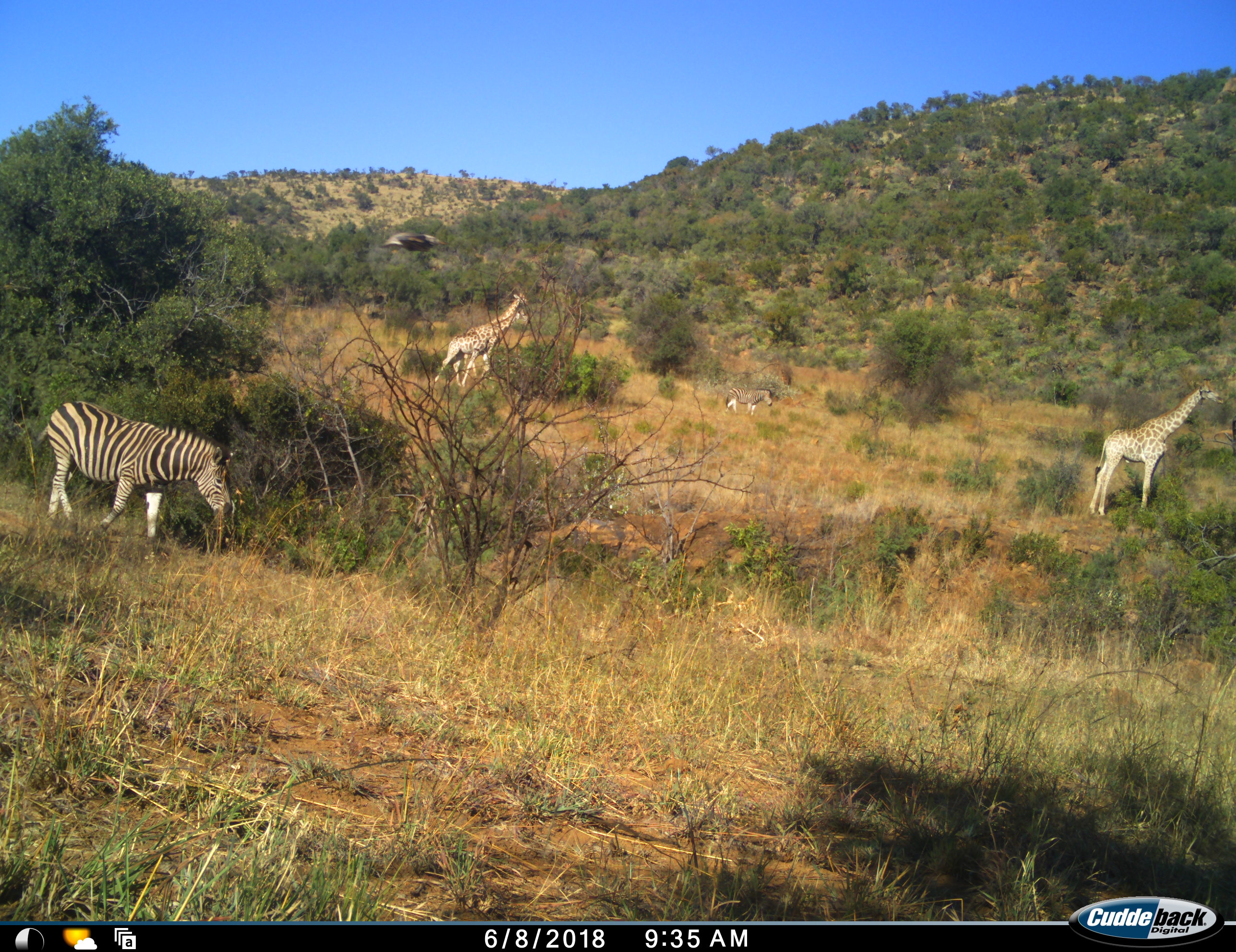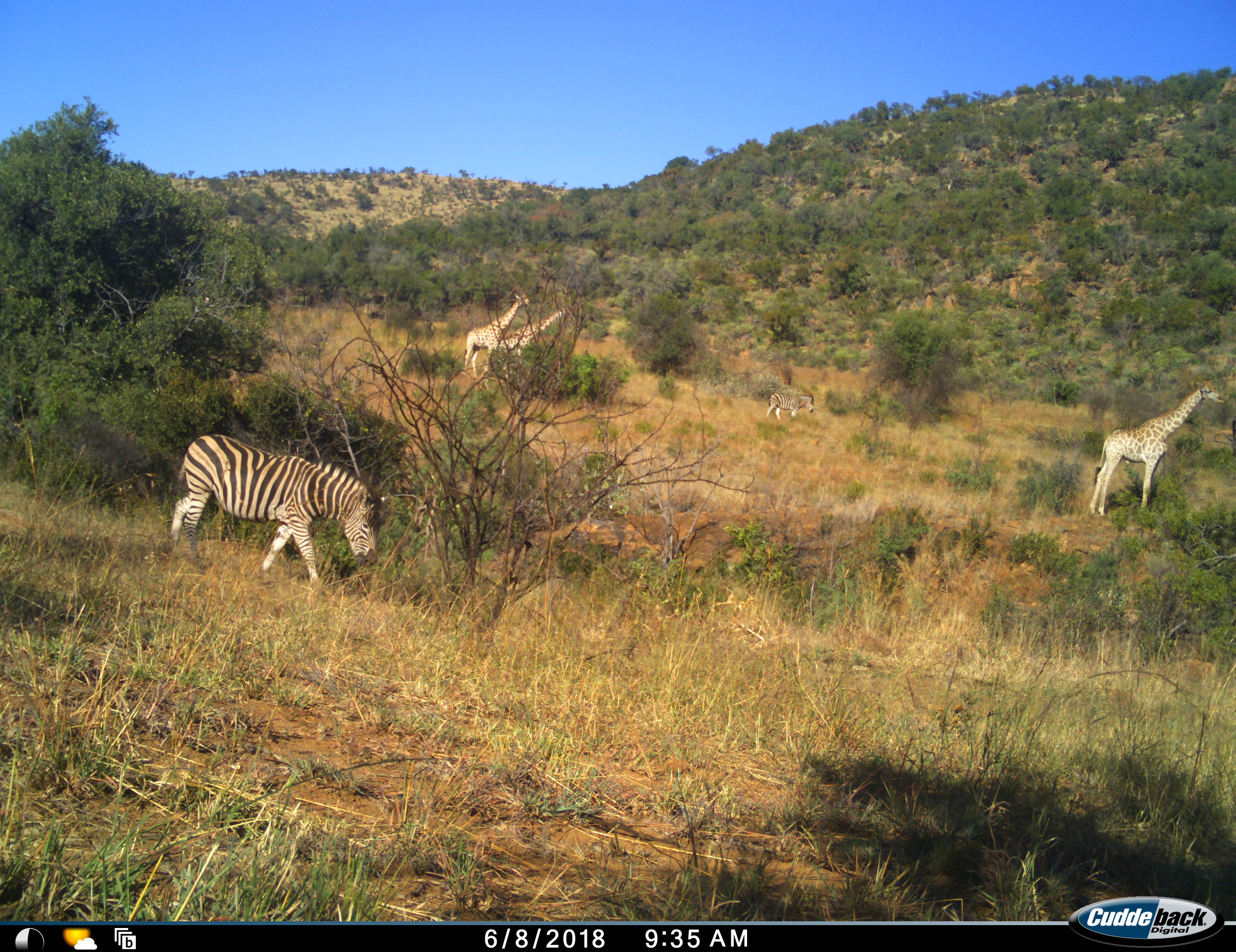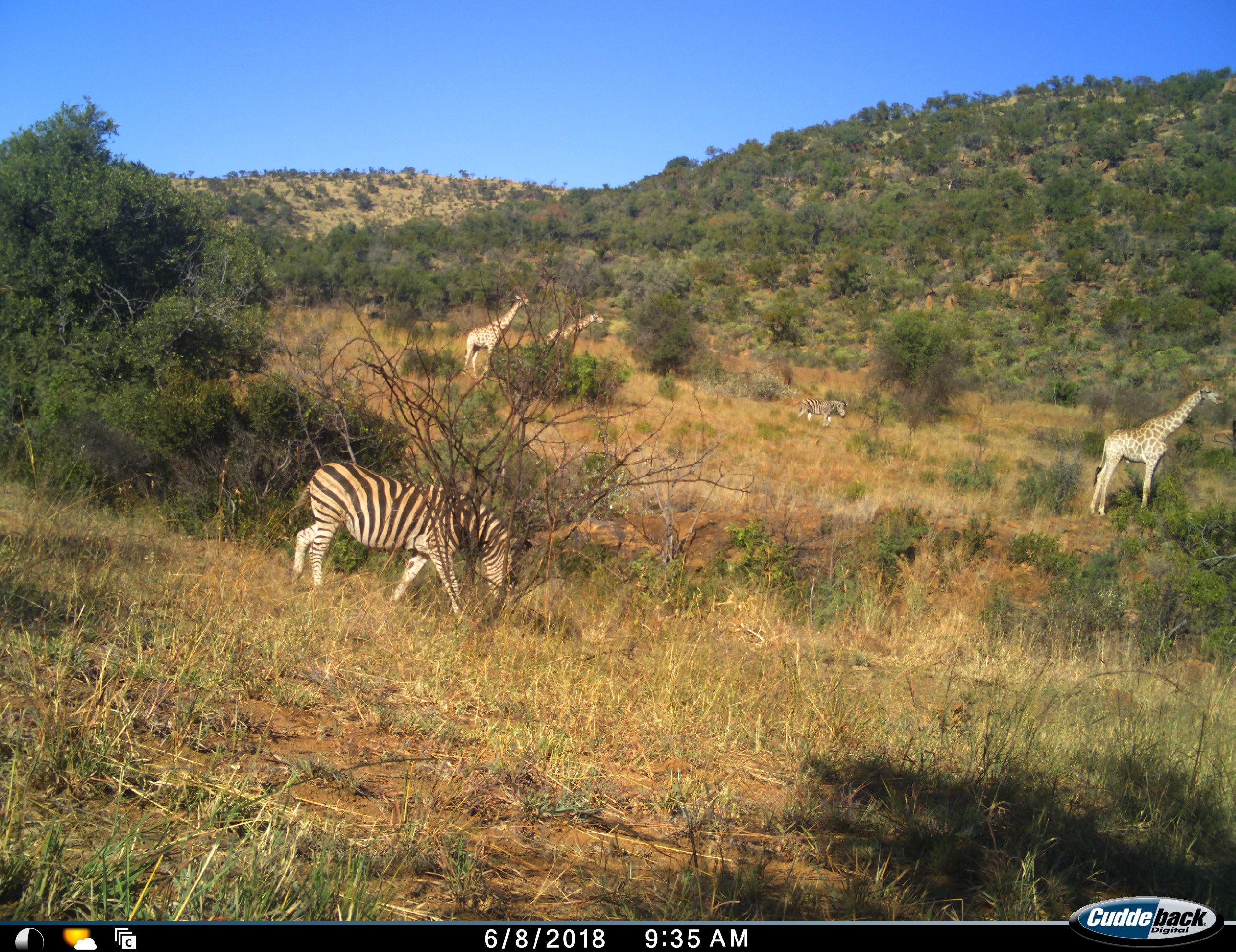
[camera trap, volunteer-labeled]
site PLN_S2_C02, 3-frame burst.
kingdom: Animalia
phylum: Chordata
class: Aves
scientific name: Aves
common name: bird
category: birdother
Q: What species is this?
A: Birdother (bird) (Aves).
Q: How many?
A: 1.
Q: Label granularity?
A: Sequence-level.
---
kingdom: Animalia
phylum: Chordata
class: Mammalia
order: Artiodactyla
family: Giraffidae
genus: Giraffa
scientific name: Giraffa camelopardalis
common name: giraffe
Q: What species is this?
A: Giraffe (Giraffa camelopardalis).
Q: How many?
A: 3.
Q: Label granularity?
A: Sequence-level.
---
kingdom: Animalia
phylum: Chordata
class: Mammalia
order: Perissodactyla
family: Equidae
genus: Equus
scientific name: Equus quagga burchellii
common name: burchell's zebra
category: zebraburchells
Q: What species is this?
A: Zebraburchells (burchell's zebra) (Equus quagga burchellii).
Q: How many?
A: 2.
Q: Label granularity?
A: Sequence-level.